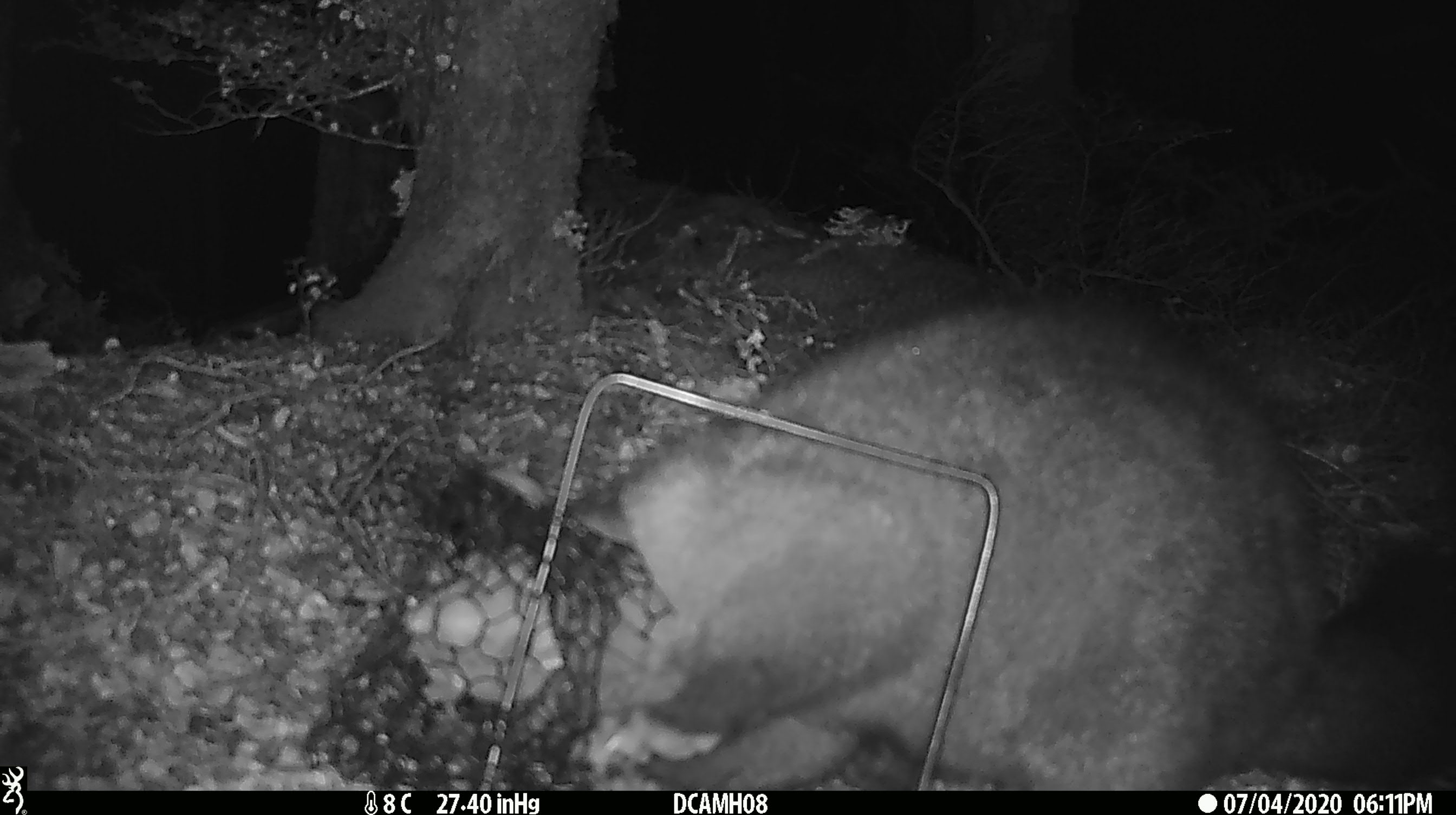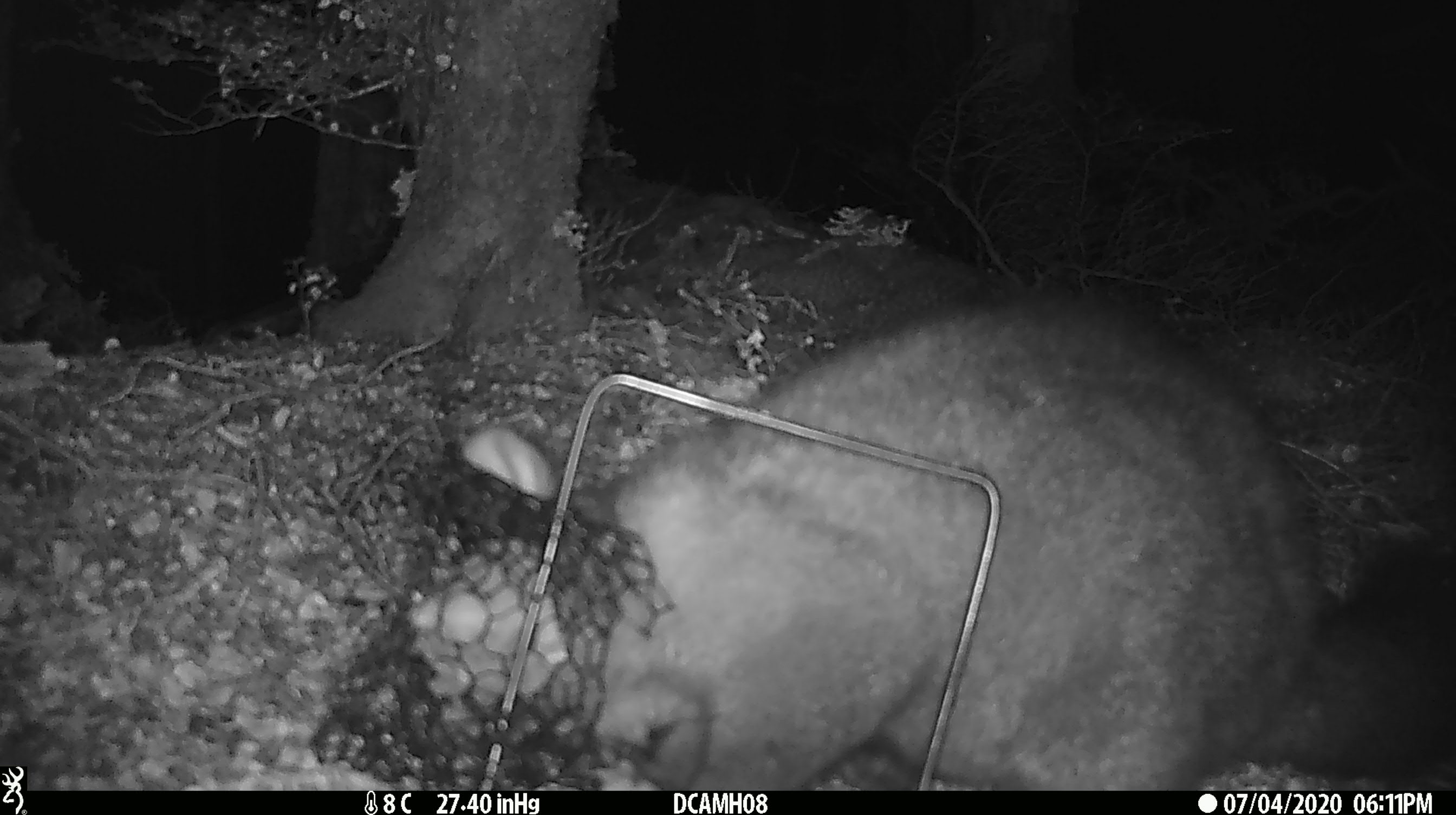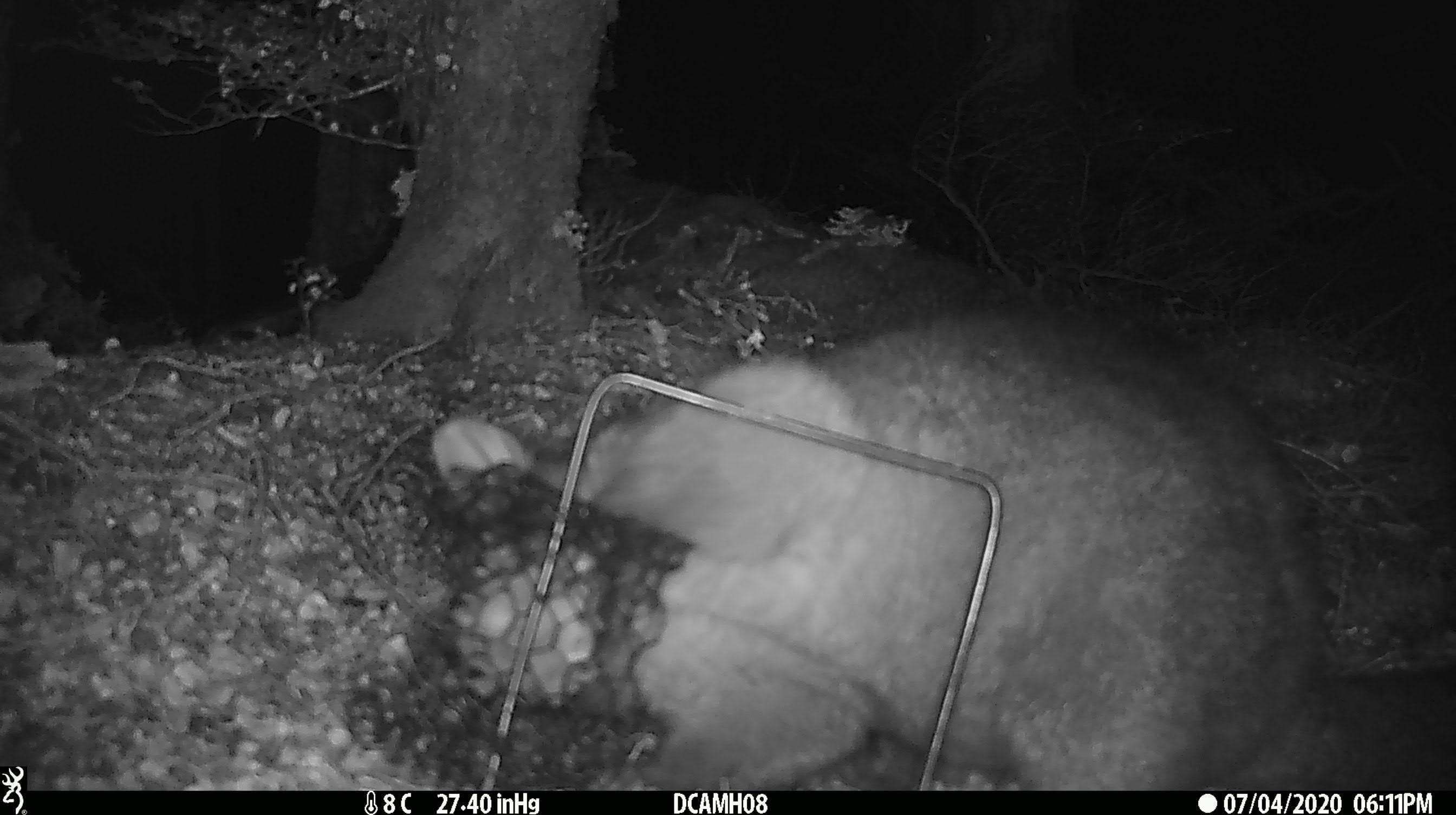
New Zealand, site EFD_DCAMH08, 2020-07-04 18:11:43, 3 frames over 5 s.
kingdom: Animalia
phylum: Chordata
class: Mammalia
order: Diprotodontia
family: Phalangeridae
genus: Trichosurus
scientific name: Trichosurus vulpecula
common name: common brushtail possum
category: possum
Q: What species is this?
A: Possum (common brushtail possum) (Trichosurus vulpecula).